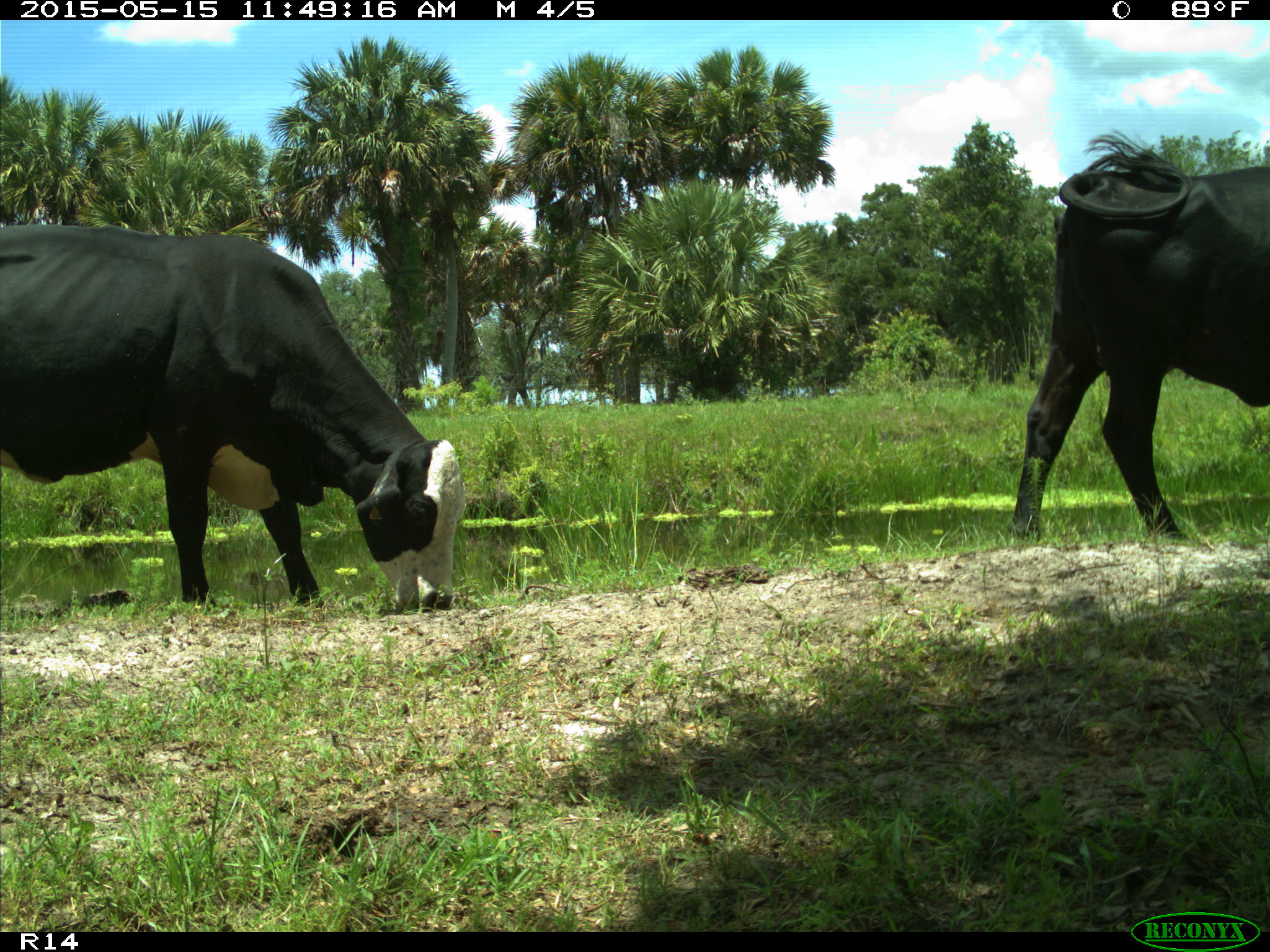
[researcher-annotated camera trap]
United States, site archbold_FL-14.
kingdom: Animalia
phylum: Chordata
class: Mammalia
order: Artiodactyla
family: Bovidae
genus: Bos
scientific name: Bos taurus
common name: domestic cow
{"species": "Bos taurus (domestic cow)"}